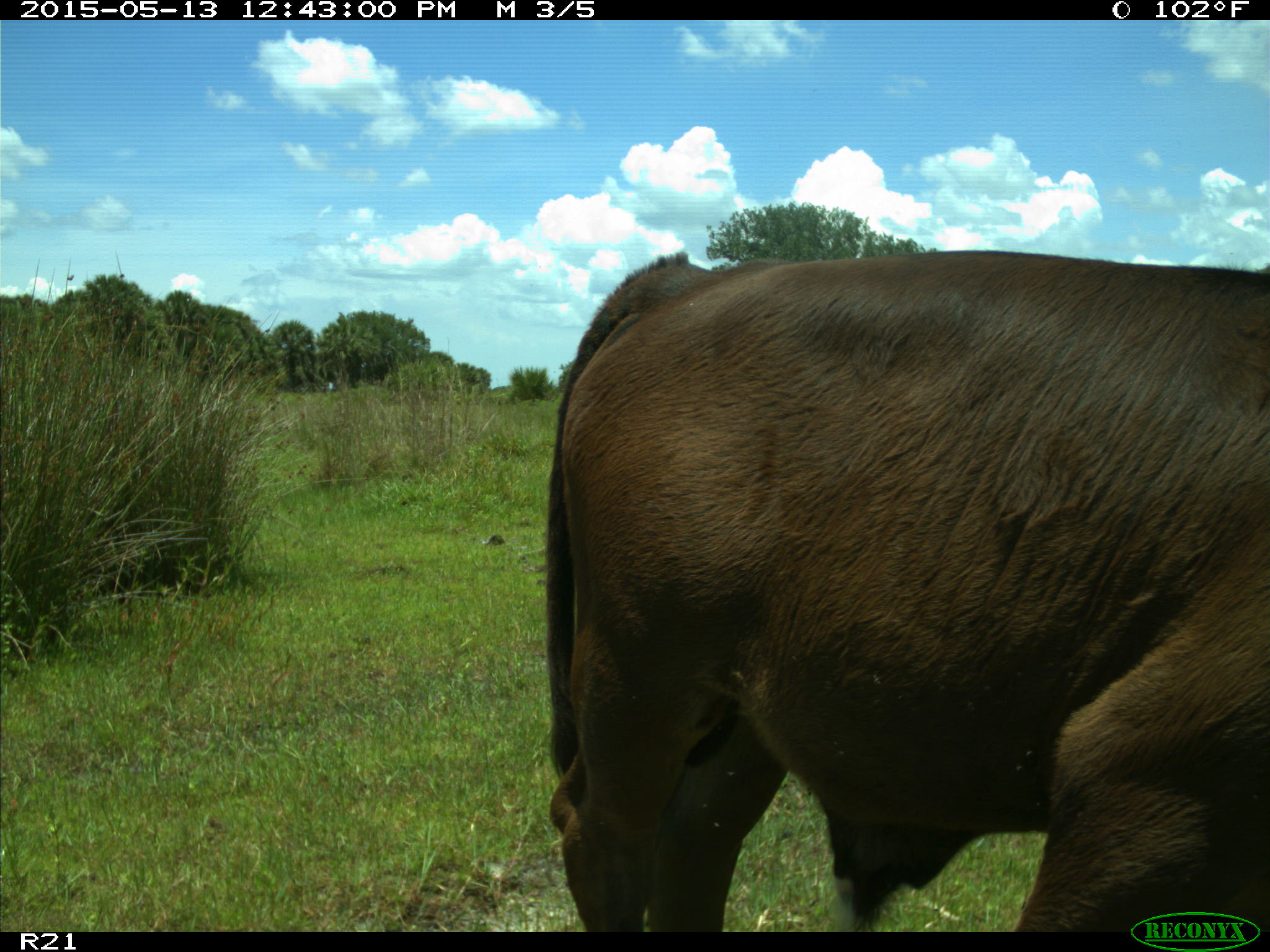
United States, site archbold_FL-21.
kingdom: Animalia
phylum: Chordata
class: Mammalia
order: Artiodactyla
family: Bovidae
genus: Bos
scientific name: Bos taurus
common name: domestic cow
Bos taurus (domestic cow).